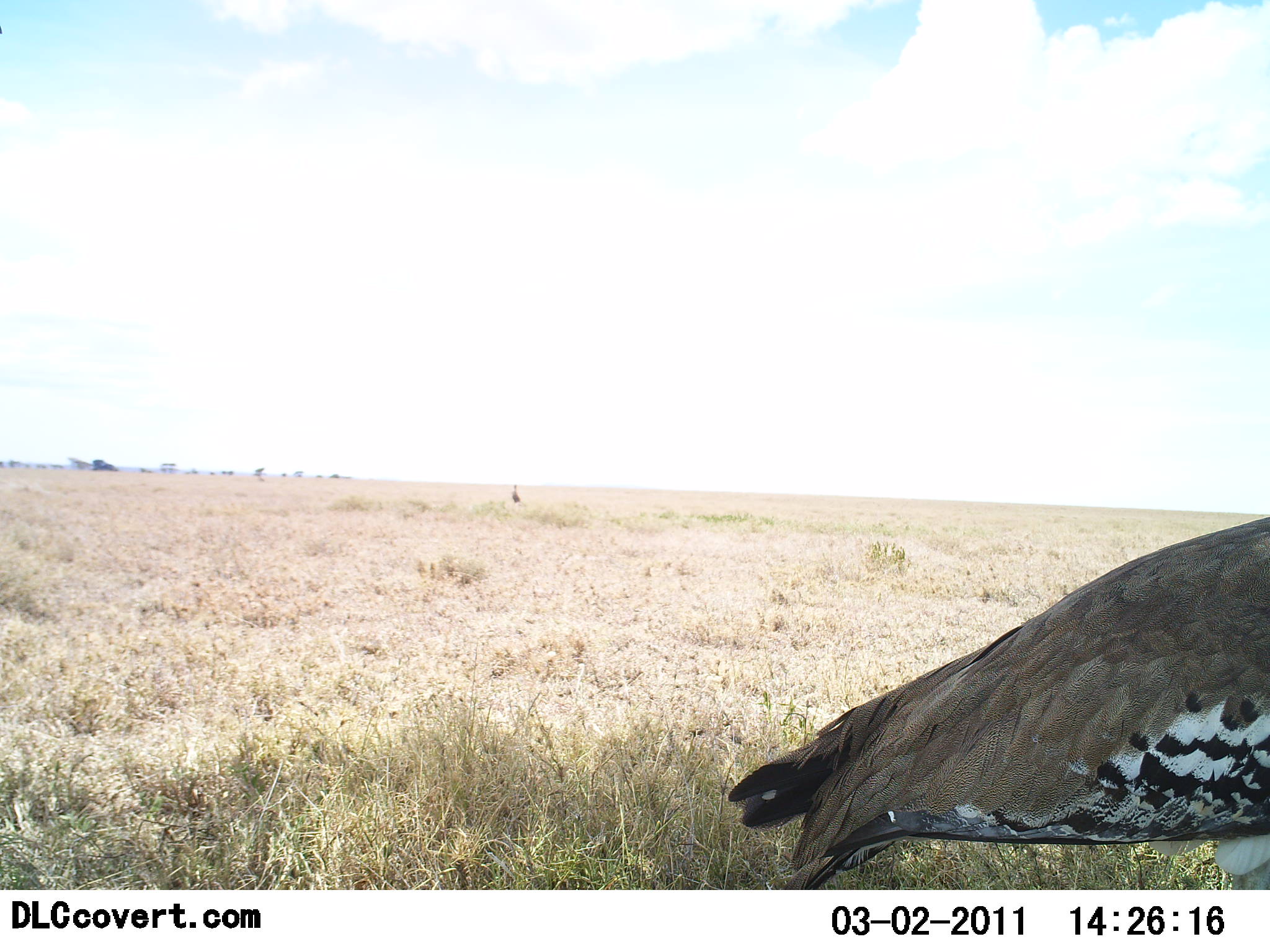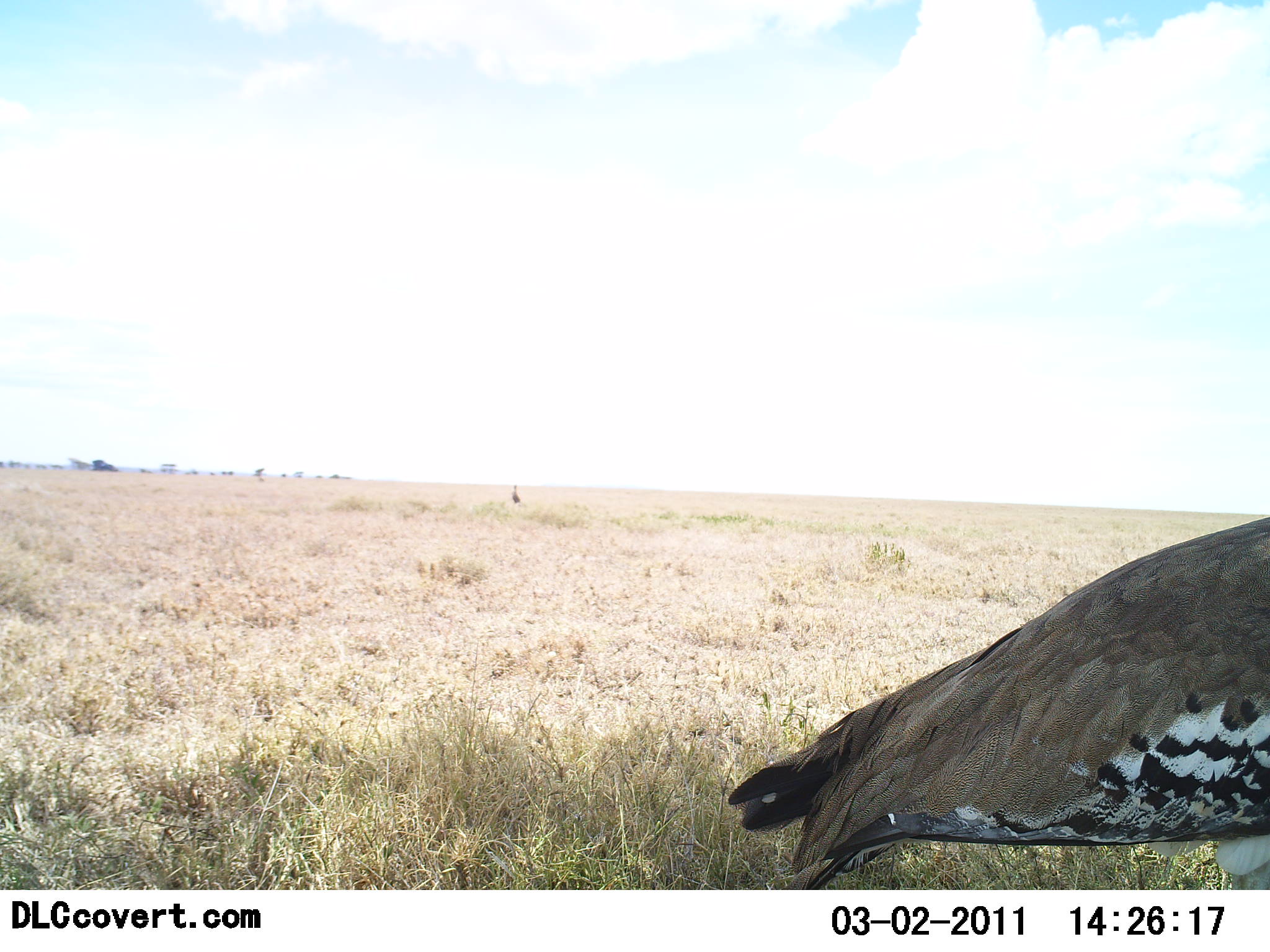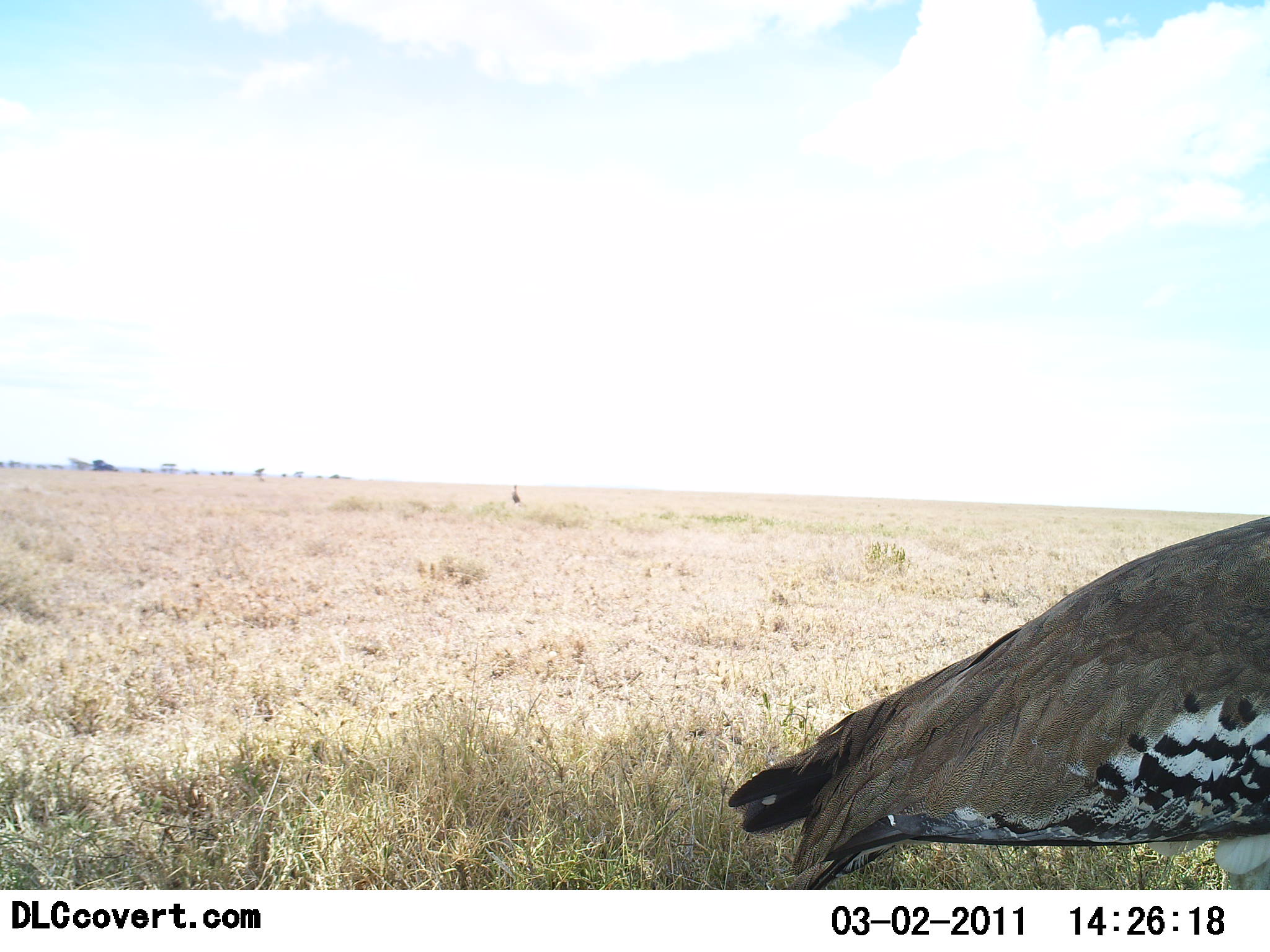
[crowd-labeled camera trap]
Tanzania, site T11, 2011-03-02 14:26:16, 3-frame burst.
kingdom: Animalia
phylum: Chordata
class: Aves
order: Otidiformes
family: Otididae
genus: Ardeotis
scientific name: Ardeotis kori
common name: kori bustard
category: koribustard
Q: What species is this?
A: Koribustard (kori bustard) (Ardeotis kori).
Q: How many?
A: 1.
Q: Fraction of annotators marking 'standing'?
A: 100%.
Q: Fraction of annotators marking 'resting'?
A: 0%.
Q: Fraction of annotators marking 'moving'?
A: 0%.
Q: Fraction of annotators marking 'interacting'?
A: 0%.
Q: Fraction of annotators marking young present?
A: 0%.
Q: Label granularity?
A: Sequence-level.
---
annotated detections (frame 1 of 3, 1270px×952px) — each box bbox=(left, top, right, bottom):
animal: bbox=(730, 511, 1270, 889)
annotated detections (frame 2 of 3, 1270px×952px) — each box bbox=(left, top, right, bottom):
animal: bbox=(729, 513, 1270, 889)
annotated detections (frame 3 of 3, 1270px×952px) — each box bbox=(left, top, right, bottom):
animal: bbox=(729, 514, 1270, 891)